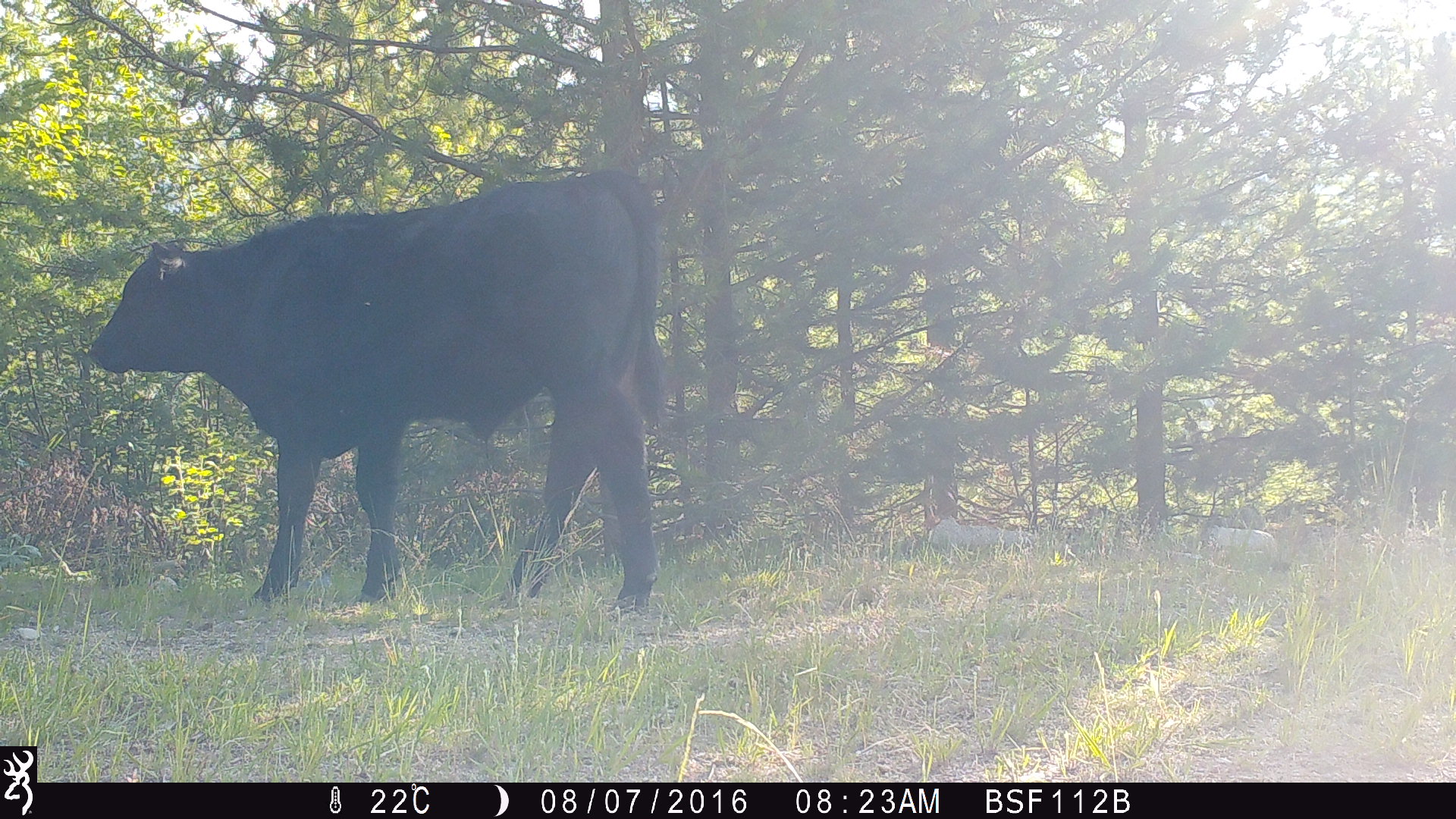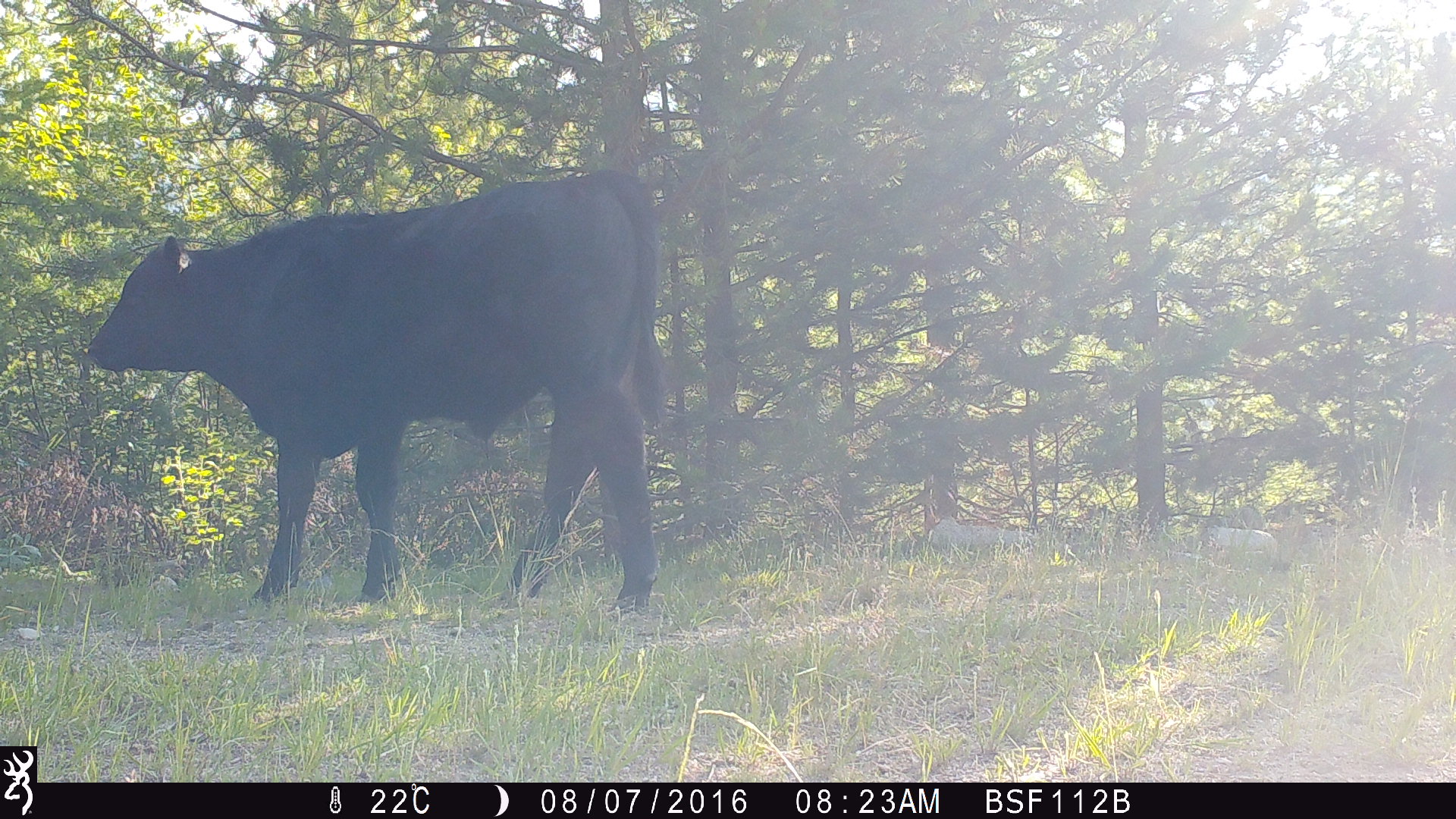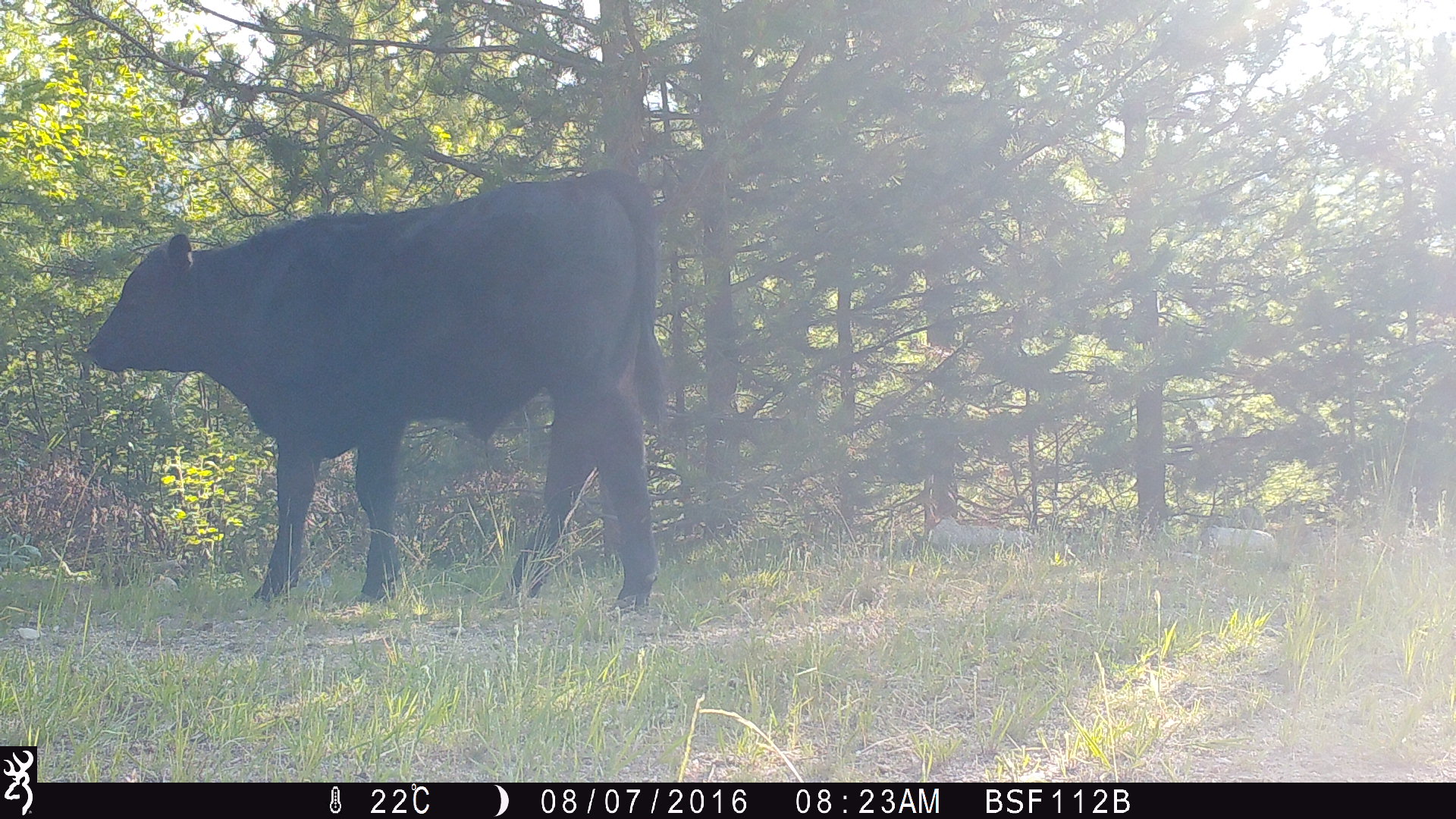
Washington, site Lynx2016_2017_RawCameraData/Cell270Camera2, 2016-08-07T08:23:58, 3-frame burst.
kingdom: Animalia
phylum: Chordata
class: Mammalia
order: Artiodactyla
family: Bovidae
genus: Bos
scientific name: Bos taurus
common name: domestic cattle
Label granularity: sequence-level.